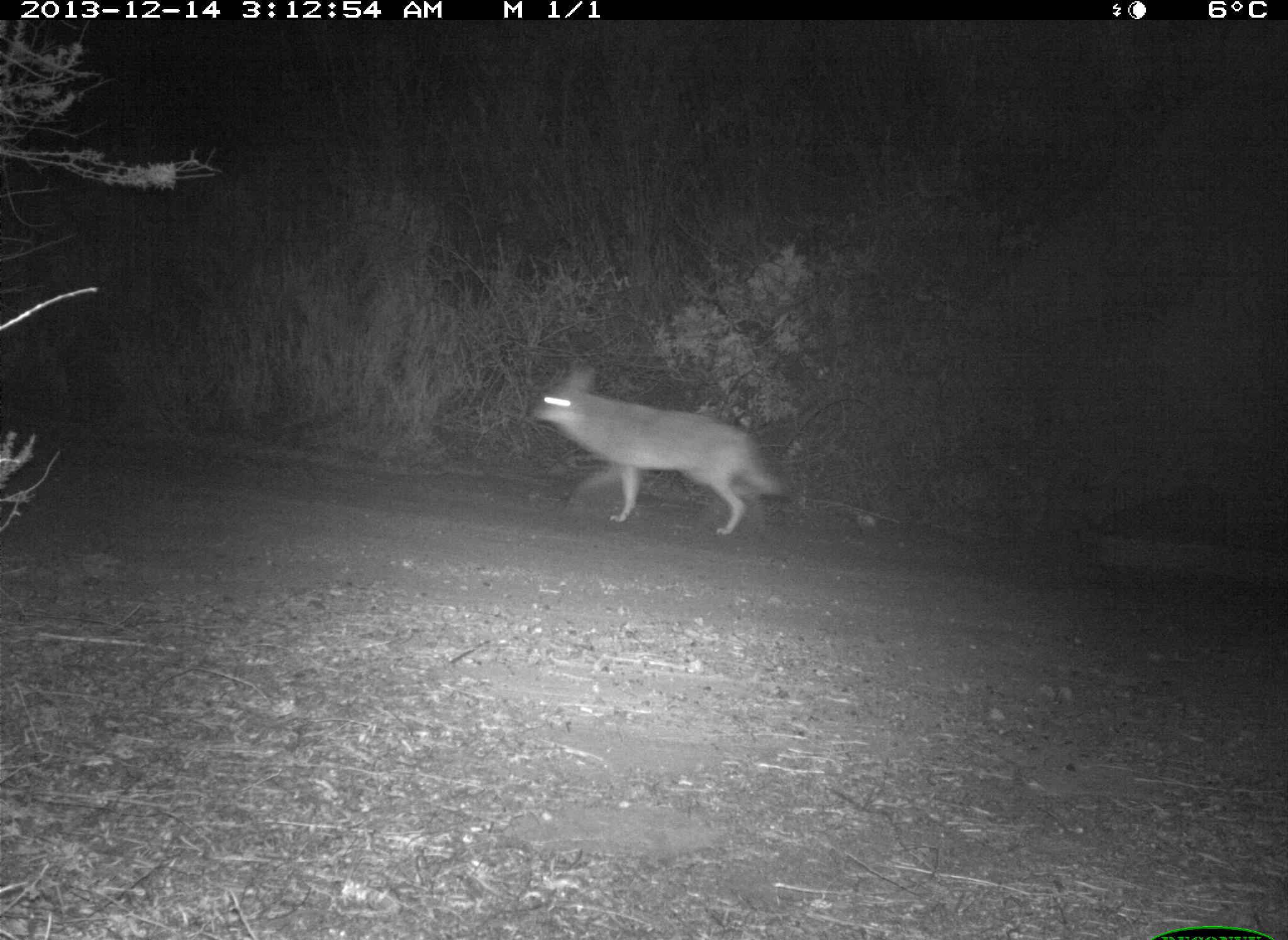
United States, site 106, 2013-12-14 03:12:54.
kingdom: Animalia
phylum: Chordata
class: Mammalia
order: Carnivora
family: Canidae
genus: Canis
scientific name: Canis latrans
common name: coyote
Coyote (Canis latrans).